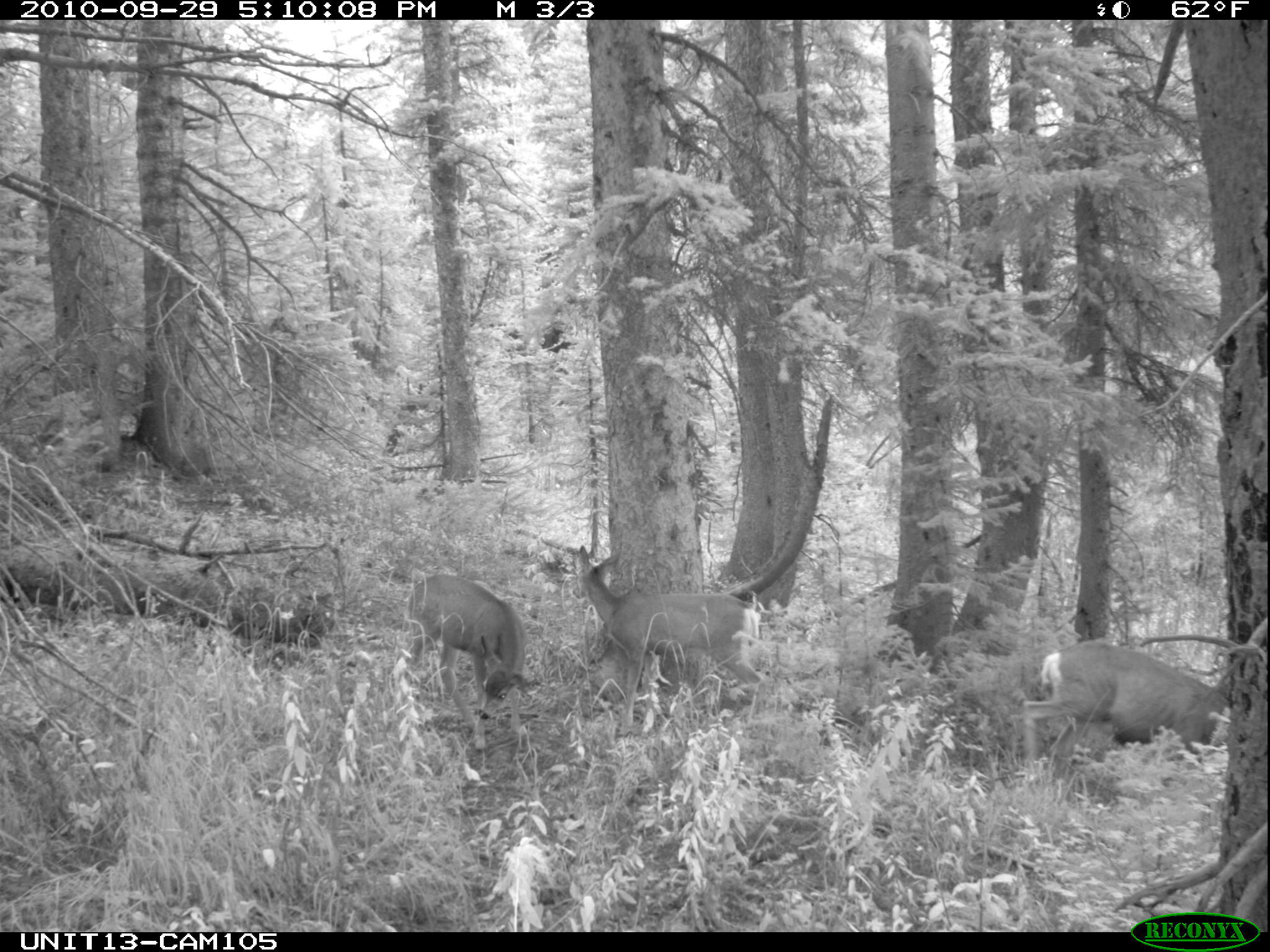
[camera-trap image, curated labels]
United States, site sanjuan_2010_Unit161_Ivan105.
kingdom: Animalia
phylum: Chordata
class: Mammalia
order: Artiodactyla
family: Cervidae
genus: Odocoileus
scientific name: Odocoileus hemionus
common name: mule deer